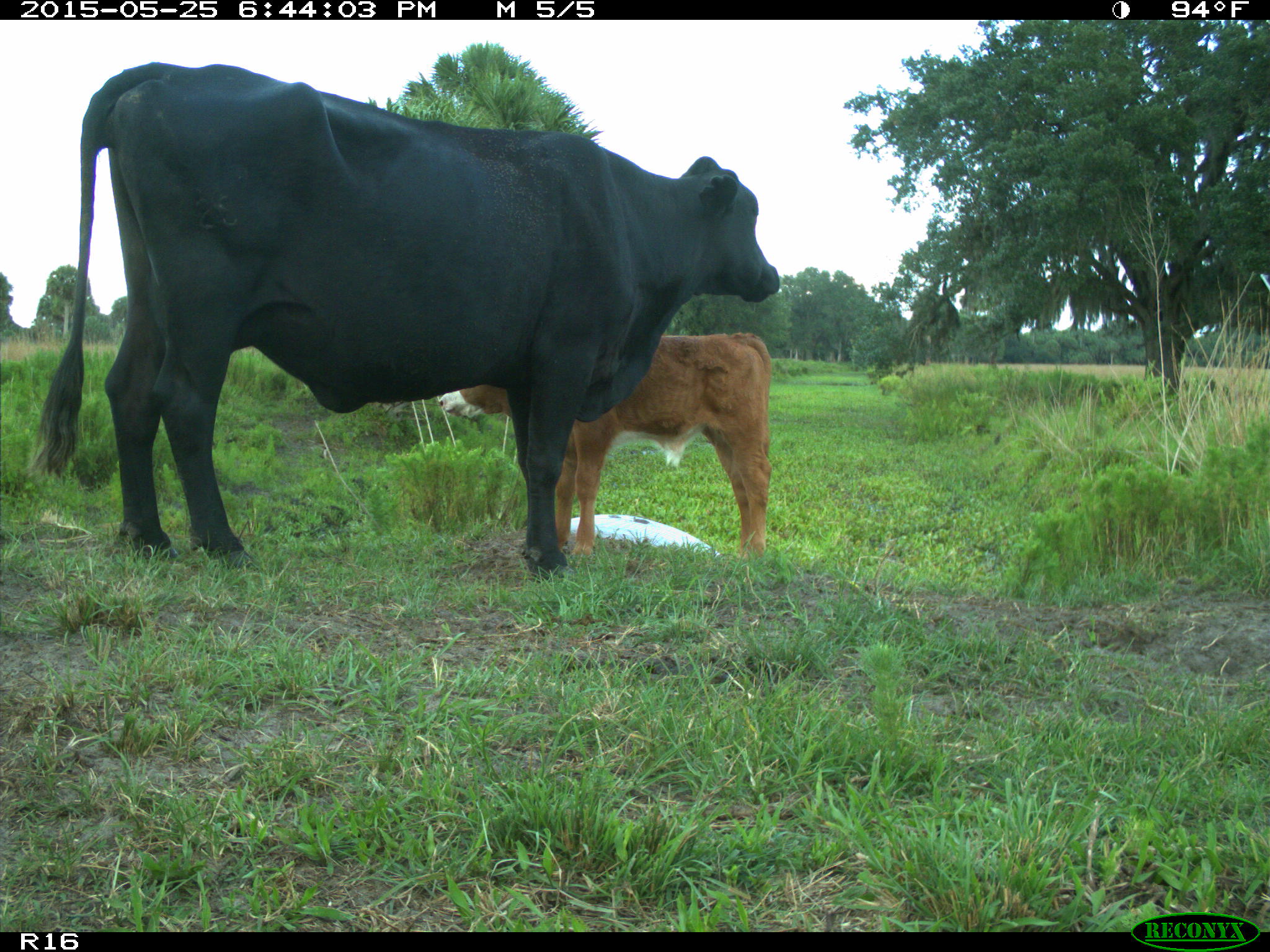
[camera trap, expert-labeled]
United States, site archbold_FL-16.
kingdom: Animalia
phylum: Chordata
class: Mammalia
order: Artiodactyla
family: Bovidae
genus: Bos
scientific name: Bos taurus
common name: domestic cow